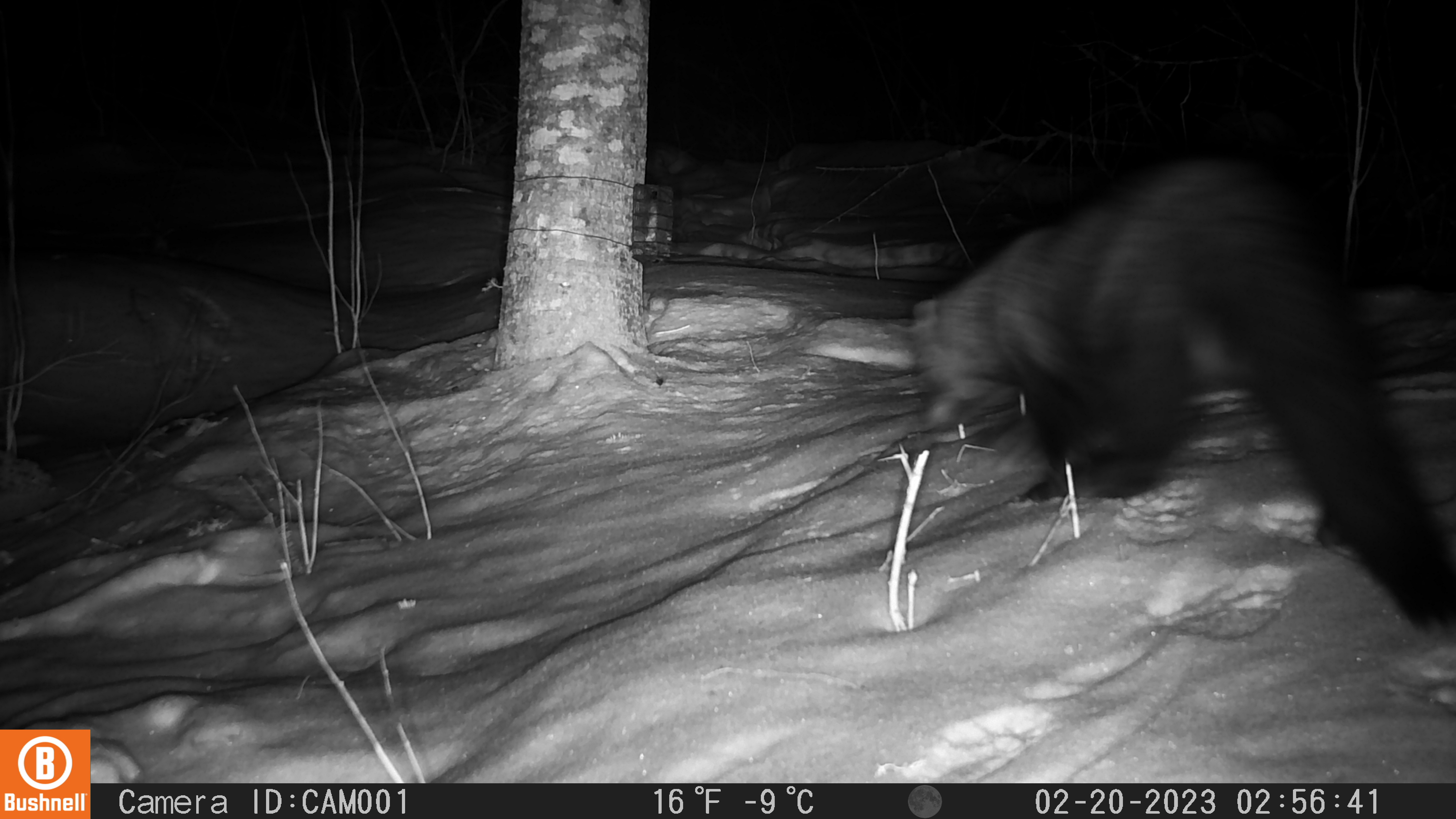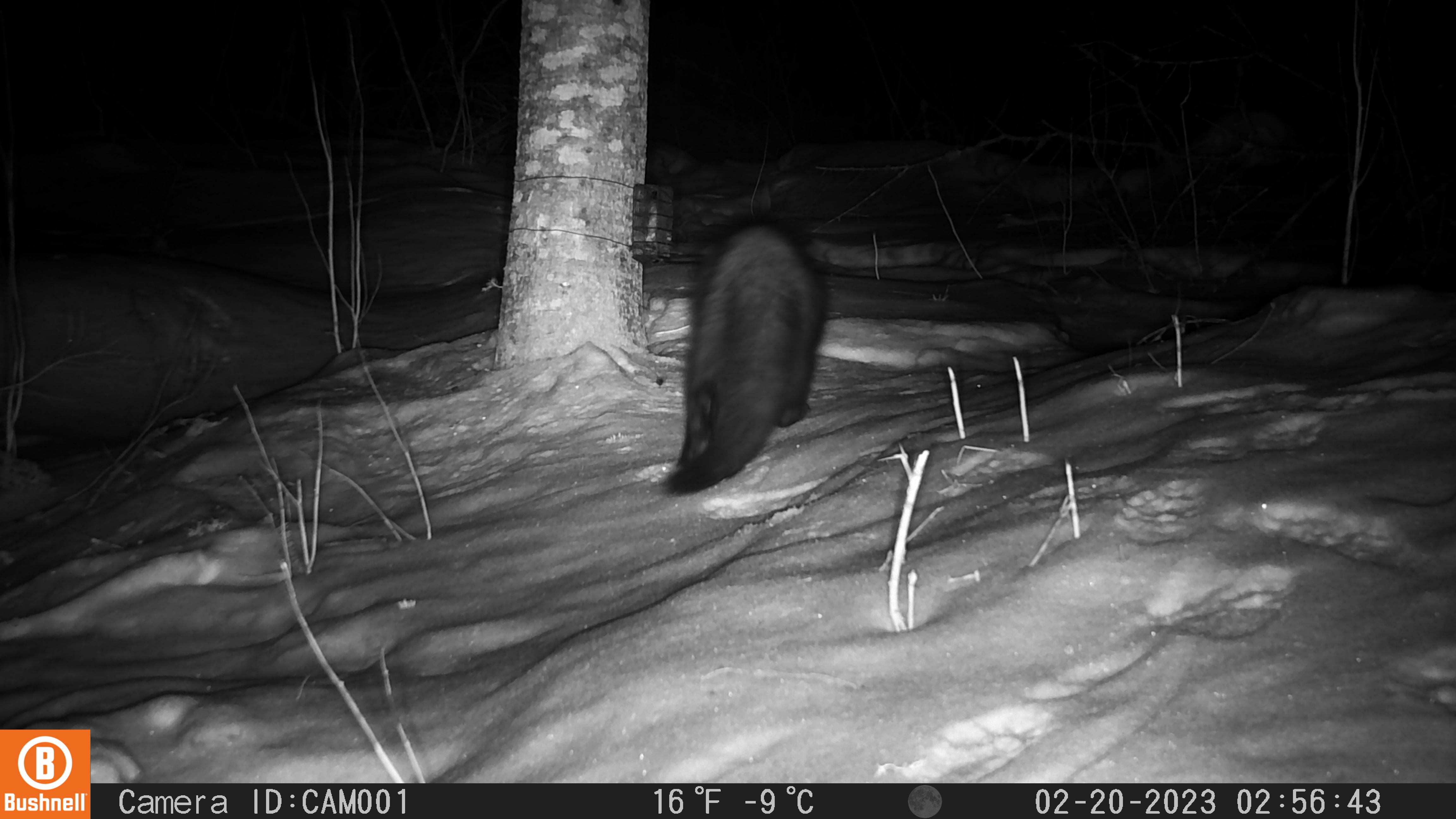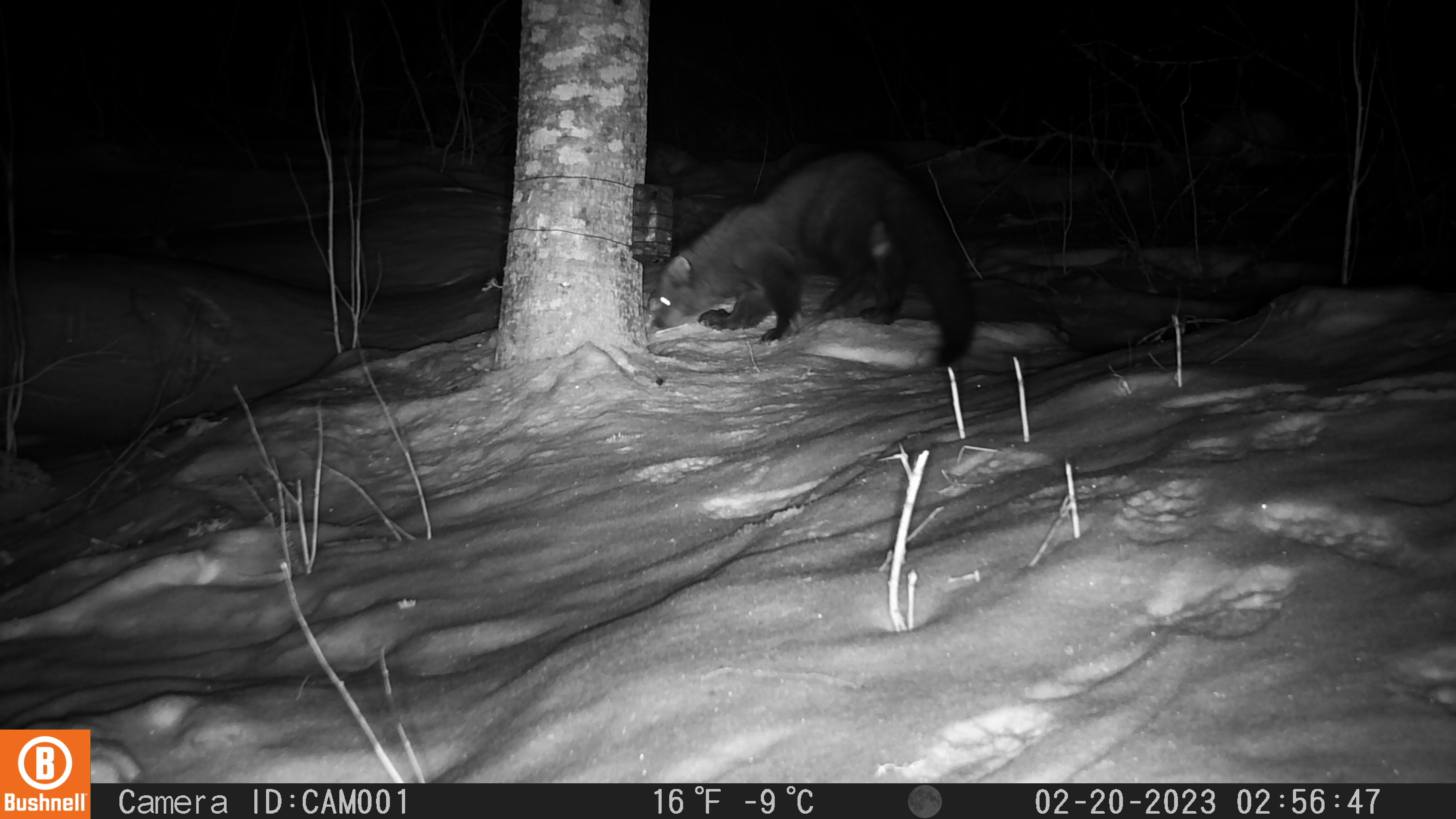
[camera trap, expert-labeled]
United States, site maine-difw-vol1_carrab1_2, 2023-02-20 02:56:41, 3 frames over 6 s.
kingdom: Animalia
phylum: Chordata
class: Mammalia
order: Carnivora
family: Mustelidae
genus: Pekania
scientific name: Pekania pennanti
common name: fisher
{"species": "fisher (Pekania pennanti)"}